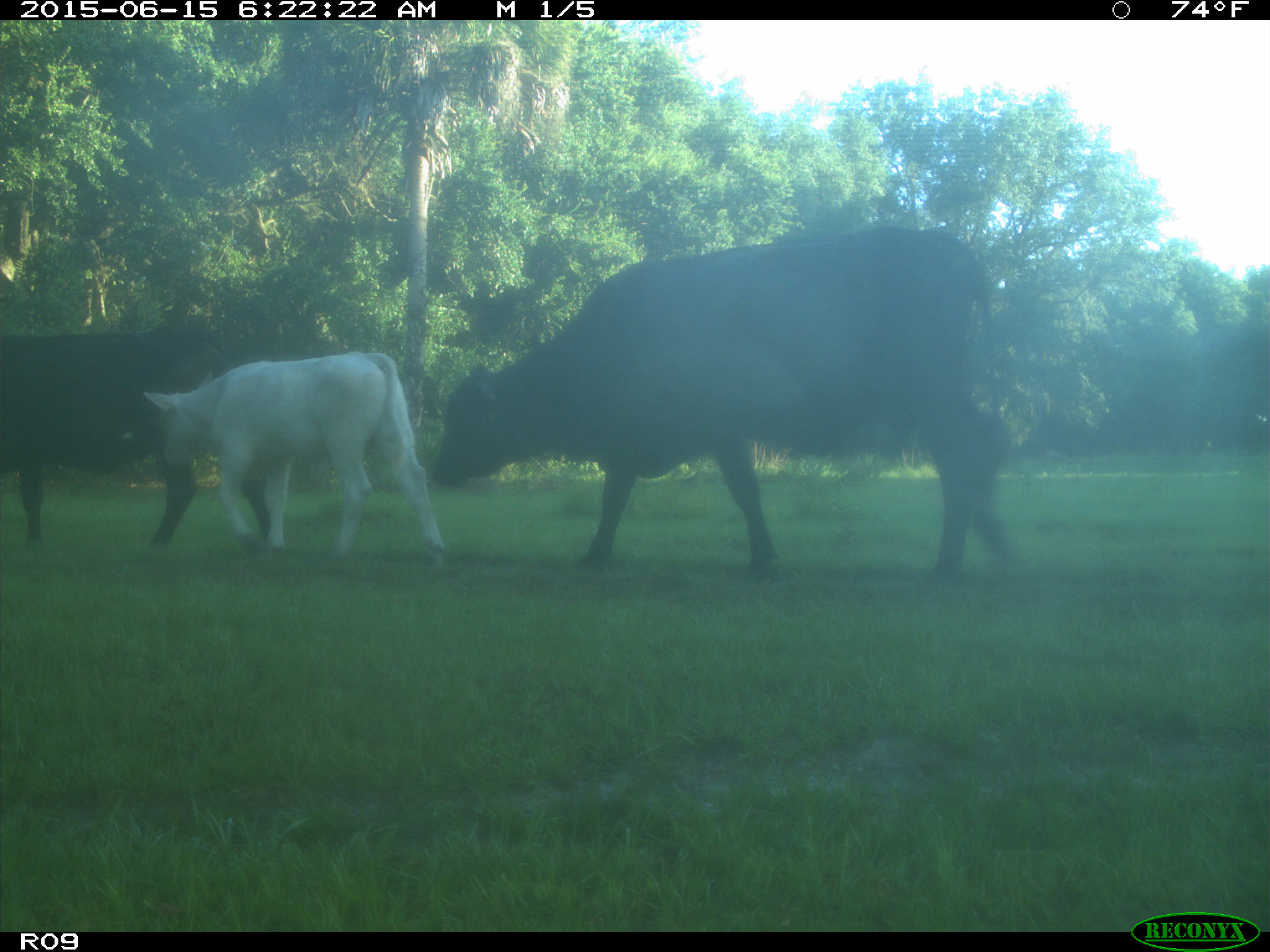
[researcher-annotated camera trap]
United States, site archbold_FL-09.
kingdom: Animalia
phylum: Chordata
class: Mammalia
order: Artiodactyla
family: Bovidae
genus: Bos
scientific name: Bos taurus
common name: domestic cow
Bos taurus (domestic cow).